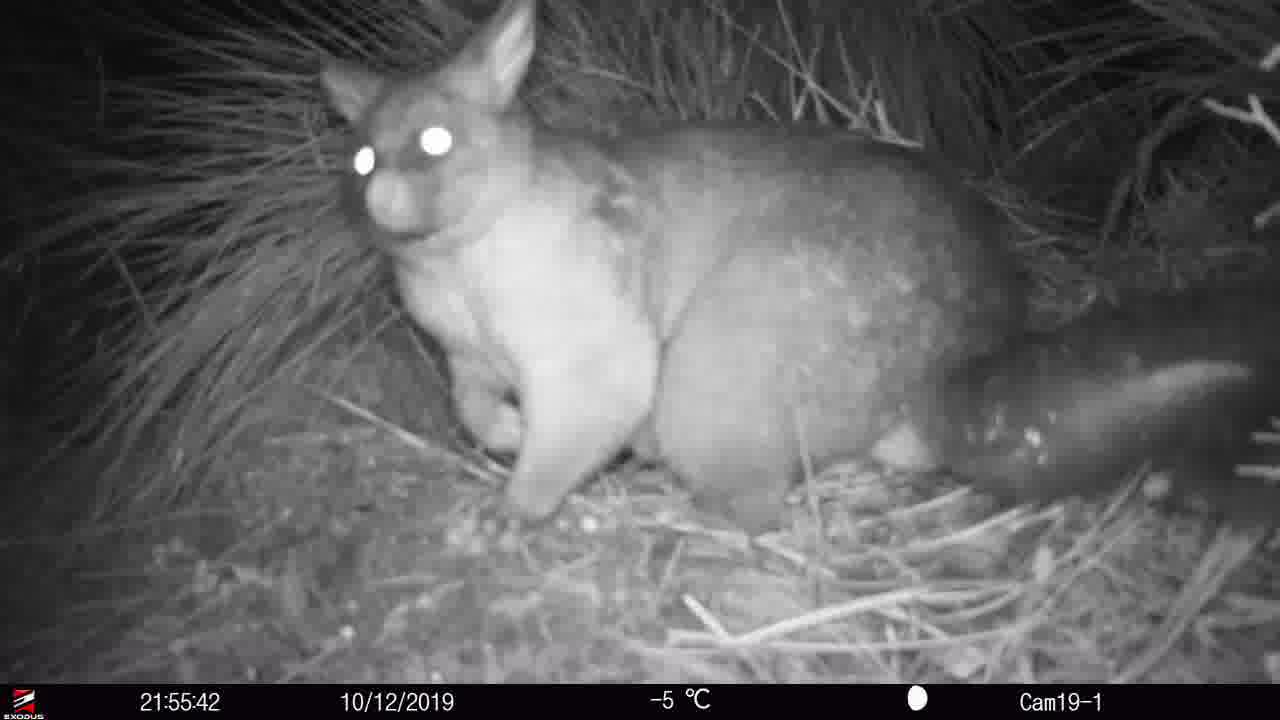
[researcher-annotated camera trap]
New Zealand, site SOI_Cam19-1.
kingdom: Animalia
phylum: Chordata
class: Mammalia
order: Diprotodontia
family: Phalangeridae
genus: Trichosurus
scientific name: Trichosurus vulpecula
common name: common brushtail possum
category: possum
Possum (common brushtail possum) (Trichosurus vulpecula).